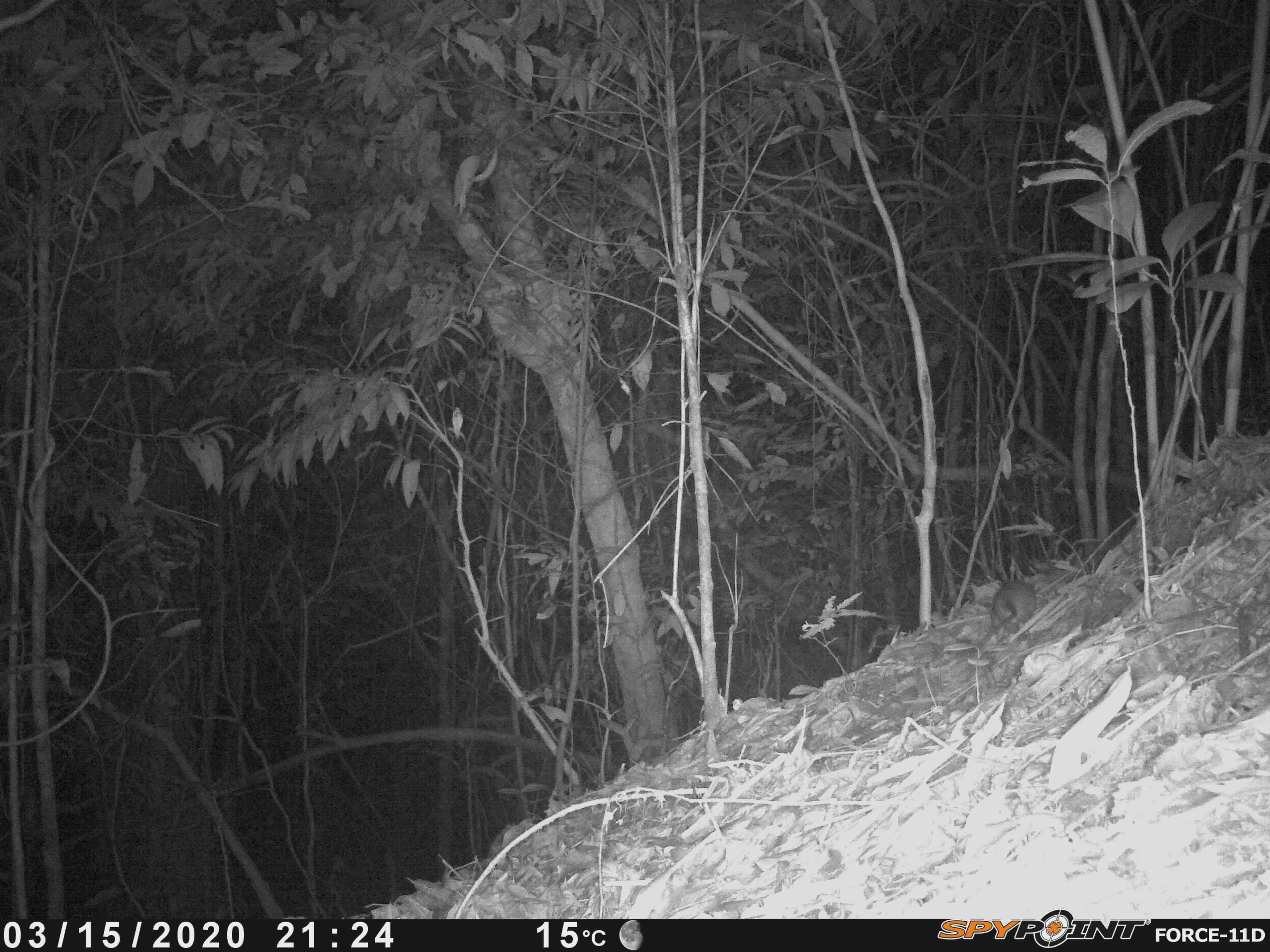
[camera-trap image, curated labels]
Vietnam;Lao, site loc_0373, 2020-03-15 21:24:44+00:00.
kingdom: Animalia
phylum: Chordata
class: Mammalia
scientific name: Mammalia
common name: mammal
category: unidentified small mammal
Unidentified small mammal (mammal) (Mammalia). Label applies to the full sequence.